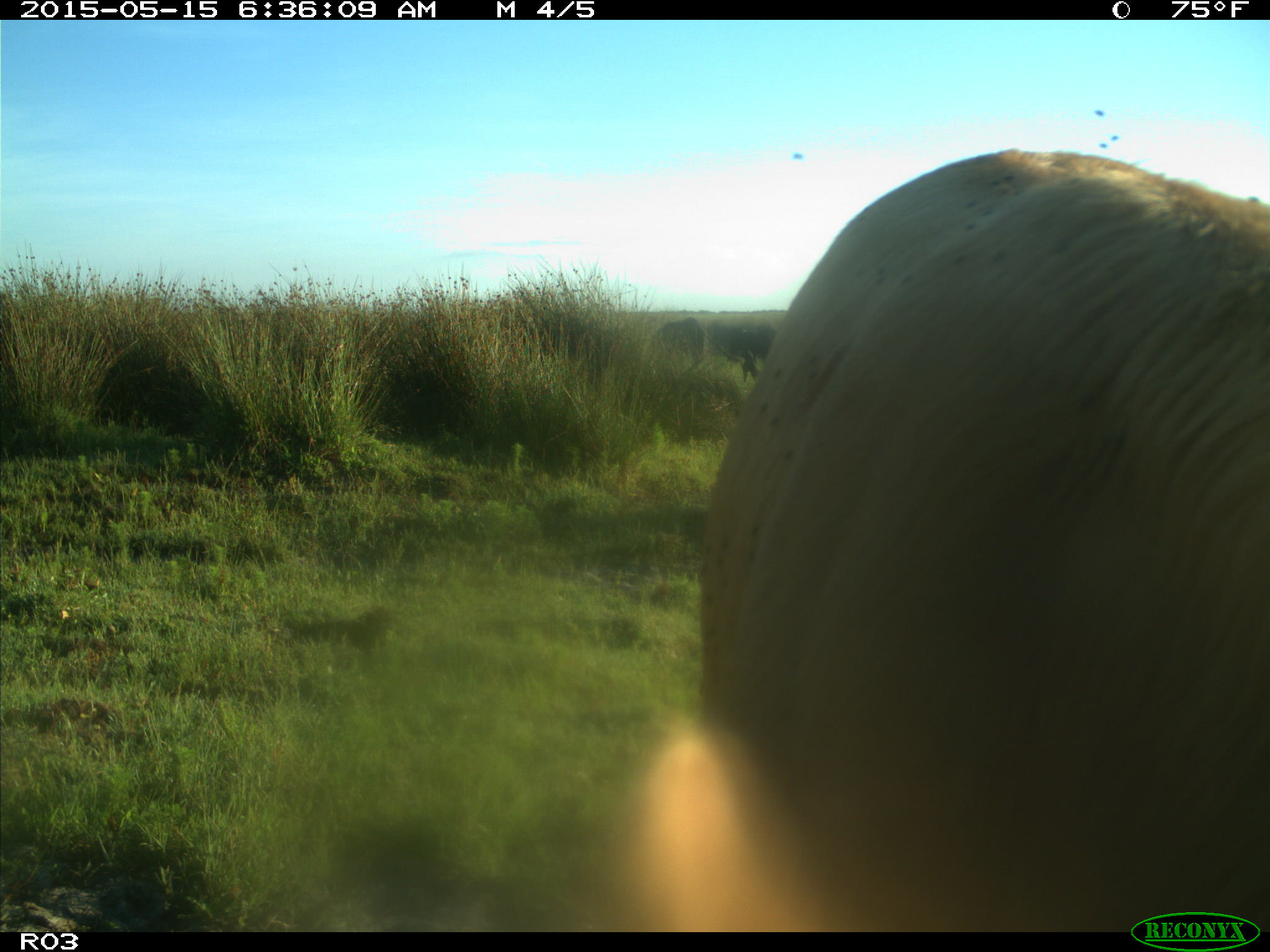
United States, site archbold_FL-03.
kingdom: Animalia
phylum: Chordata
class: Mammalia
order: Artiodactyla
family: Bovidae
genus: Bos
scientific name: Bos taurus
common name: domestic cow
Bos taurus (domestic cow).